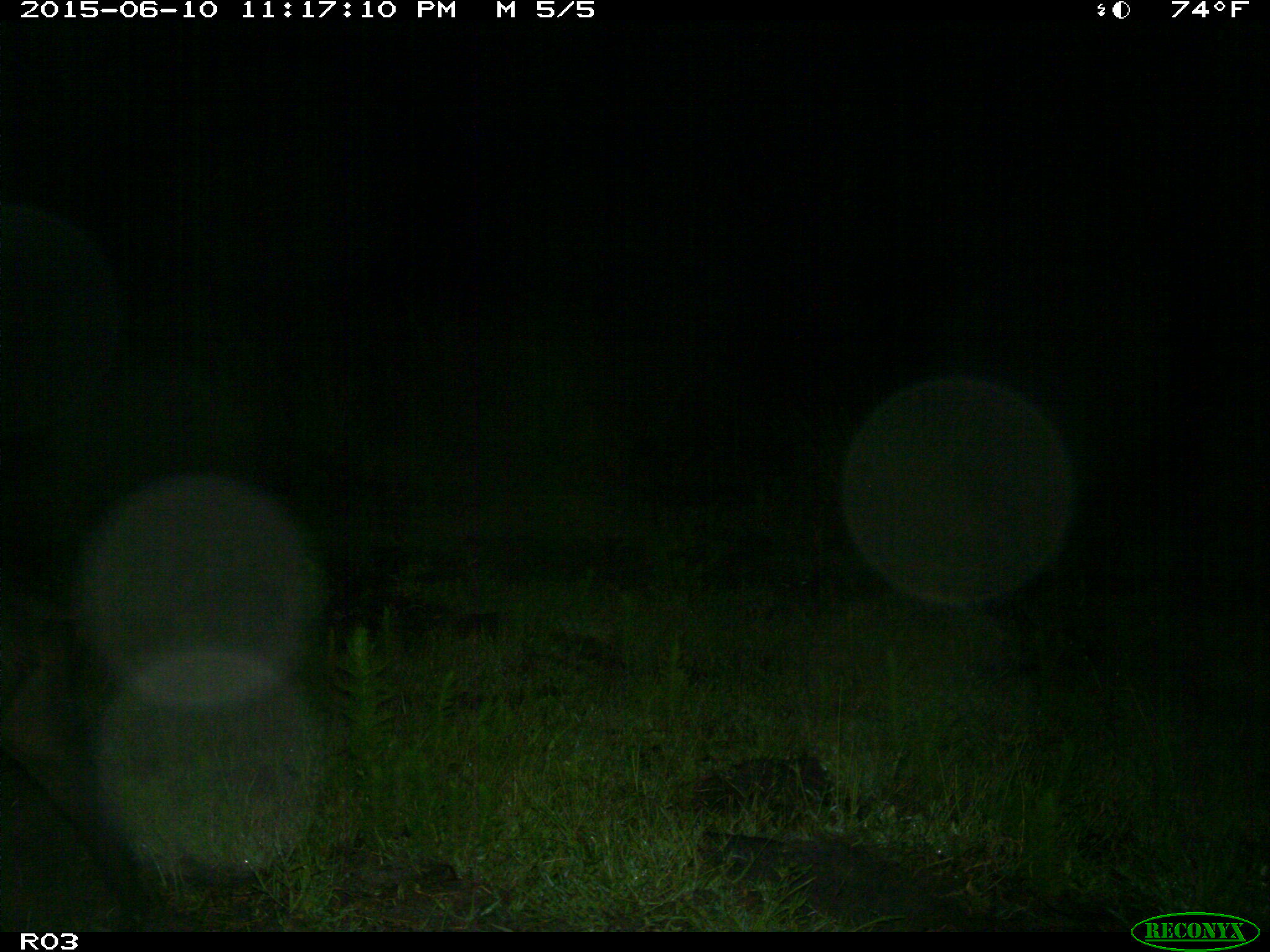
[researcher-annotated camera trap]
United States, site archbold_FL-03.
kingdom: Animalia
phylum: Chordata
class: Mammalia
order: Artiodactyla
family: Suidae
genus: Sus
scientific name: Sus scrofa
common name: wild boar